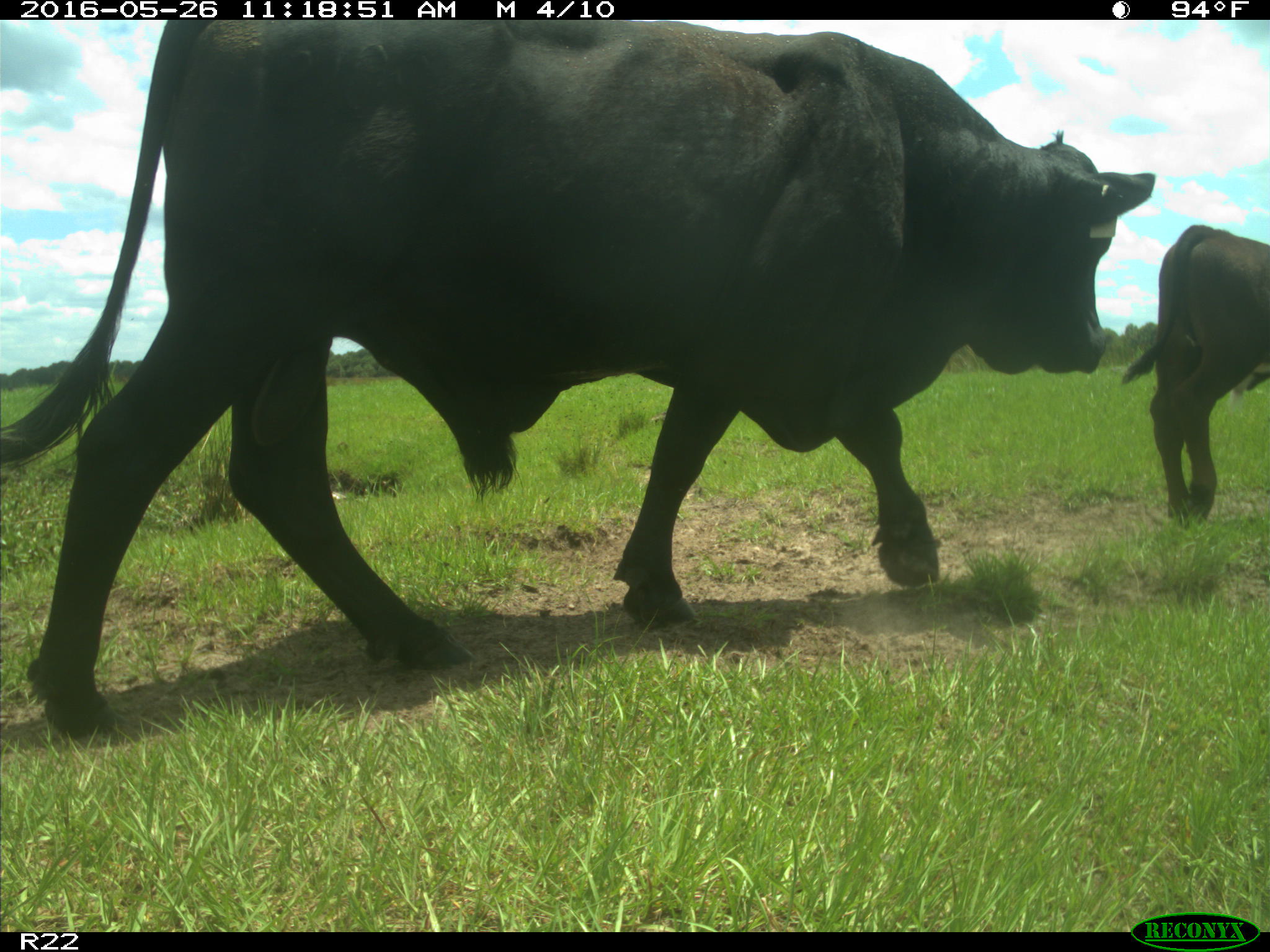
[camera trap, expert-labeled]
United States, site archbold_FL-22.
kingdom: Animalia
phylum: Chordata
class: Mammalia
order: Artiodactyla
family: Bovidae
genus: Bos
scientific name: Bos taurus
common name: domestic cow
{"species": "Bos taurus (domestic cow)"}